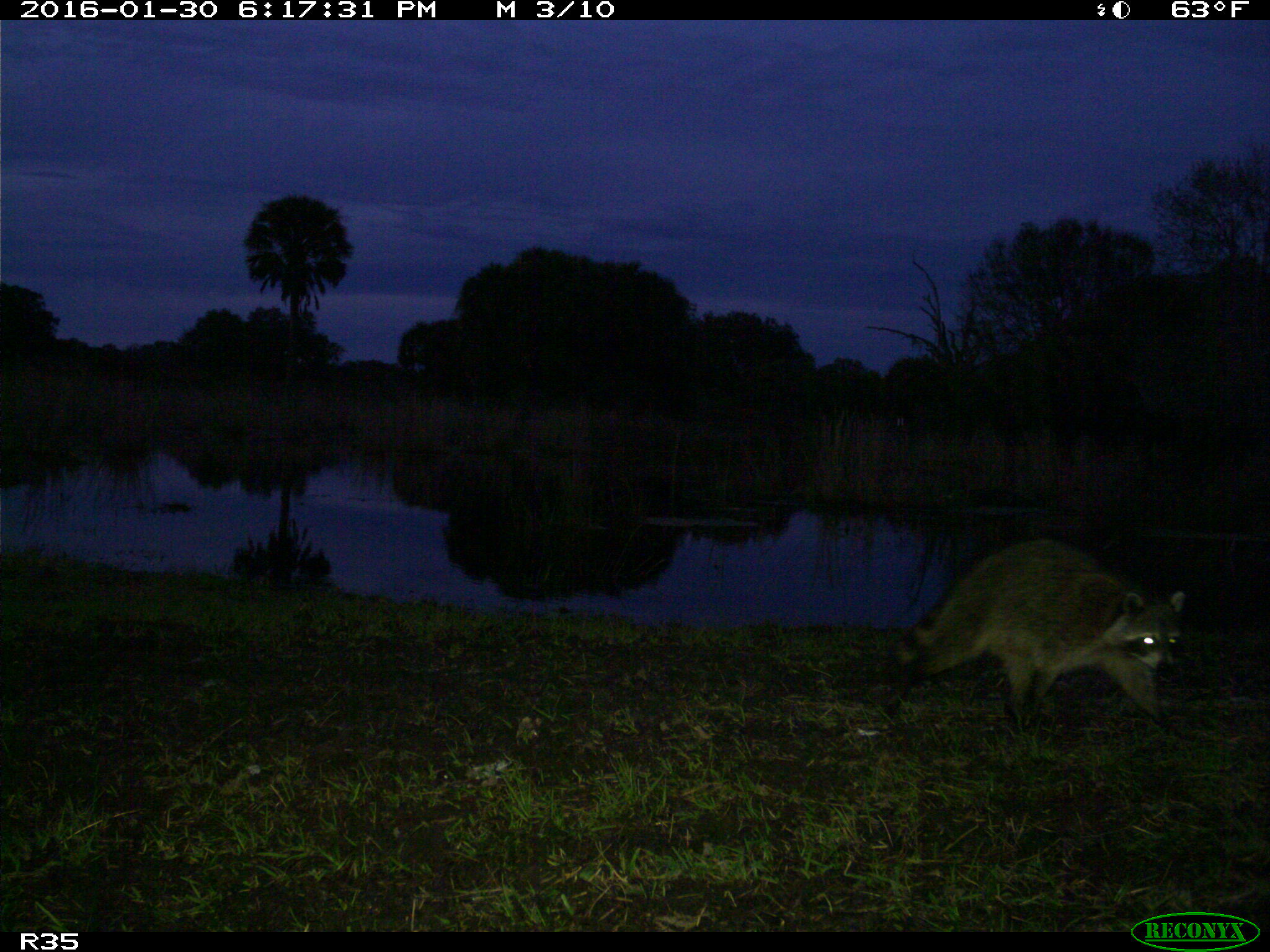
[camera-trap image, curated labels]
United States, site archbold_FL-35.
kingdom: Animalia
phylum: Chordata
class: Mammalia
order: Carnivora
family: Procyonidae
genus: Procyon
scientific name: Procyon lotor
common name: common raccoon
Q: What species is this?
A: Procyon lotor (common raccoon).